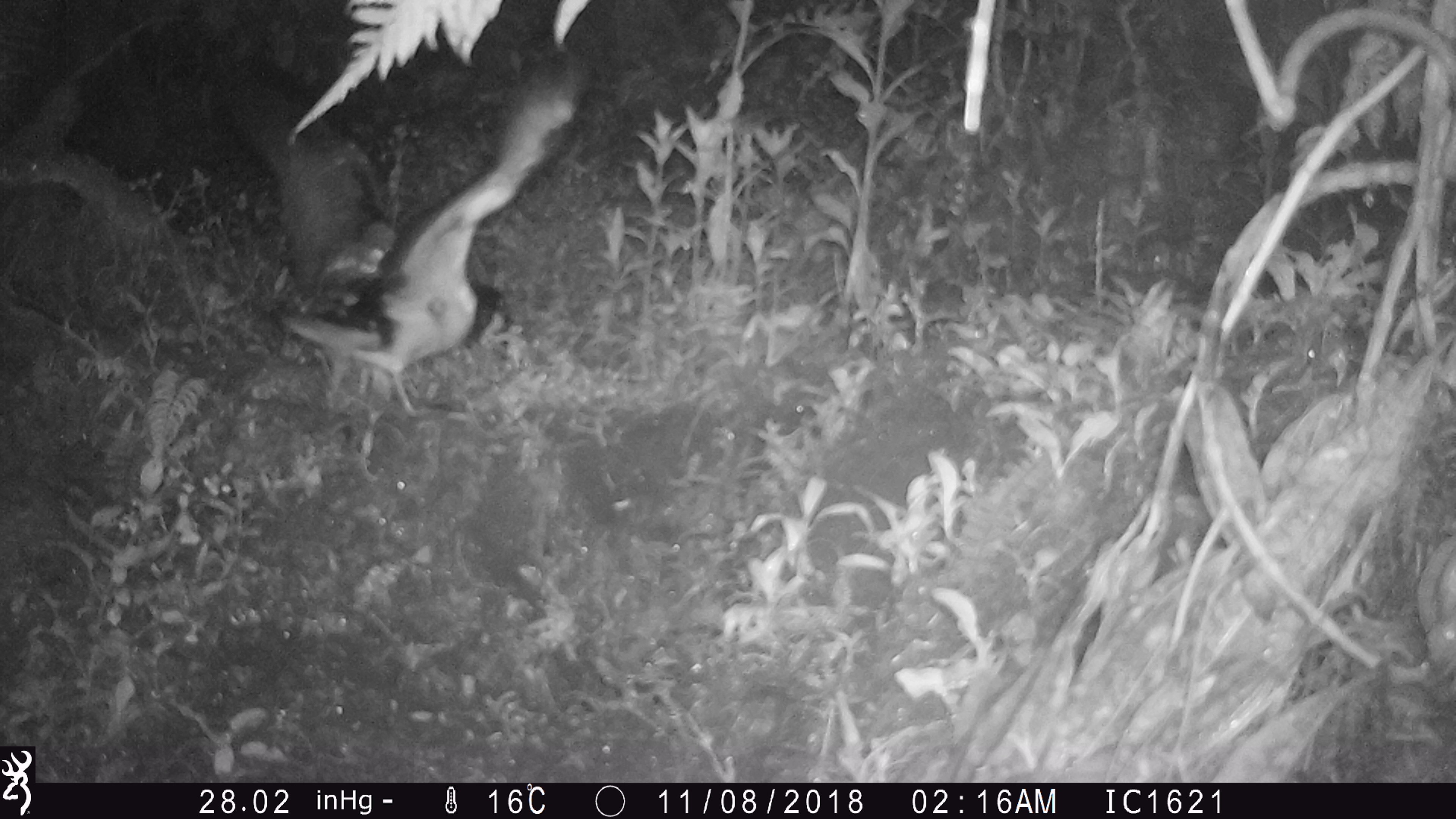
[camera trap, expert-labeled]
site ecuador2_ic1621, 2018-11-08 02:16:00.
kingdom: Animalia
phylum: Chordata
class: Aves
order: Procellariiformes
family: Procellariidae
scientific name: Procellariidae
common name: petrel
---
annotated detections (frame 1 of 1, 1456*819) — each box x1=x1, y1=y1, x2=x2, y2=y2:
petrel: x1=197, y1=16, x2=590, y2=417